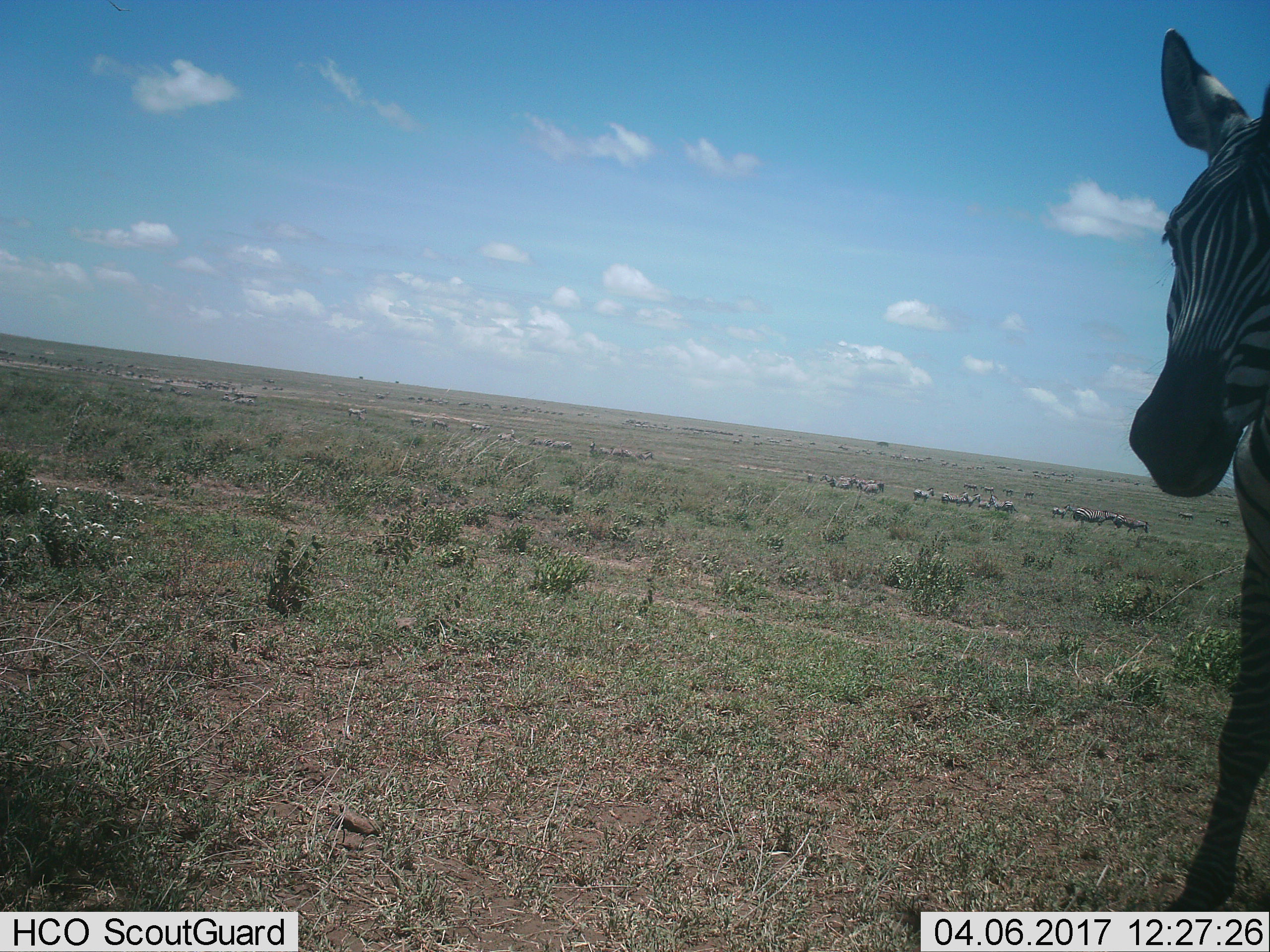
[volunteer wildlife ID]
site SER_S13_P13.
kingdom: Animalia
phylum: Chordata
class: Mammalia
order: Perissodactyla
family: Equidae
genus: Equus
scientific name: Equus quagga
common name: plains zebra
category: zebraplains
Zebraplains (plains zebra) (Equus quagga), count 11-50. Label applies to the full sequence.